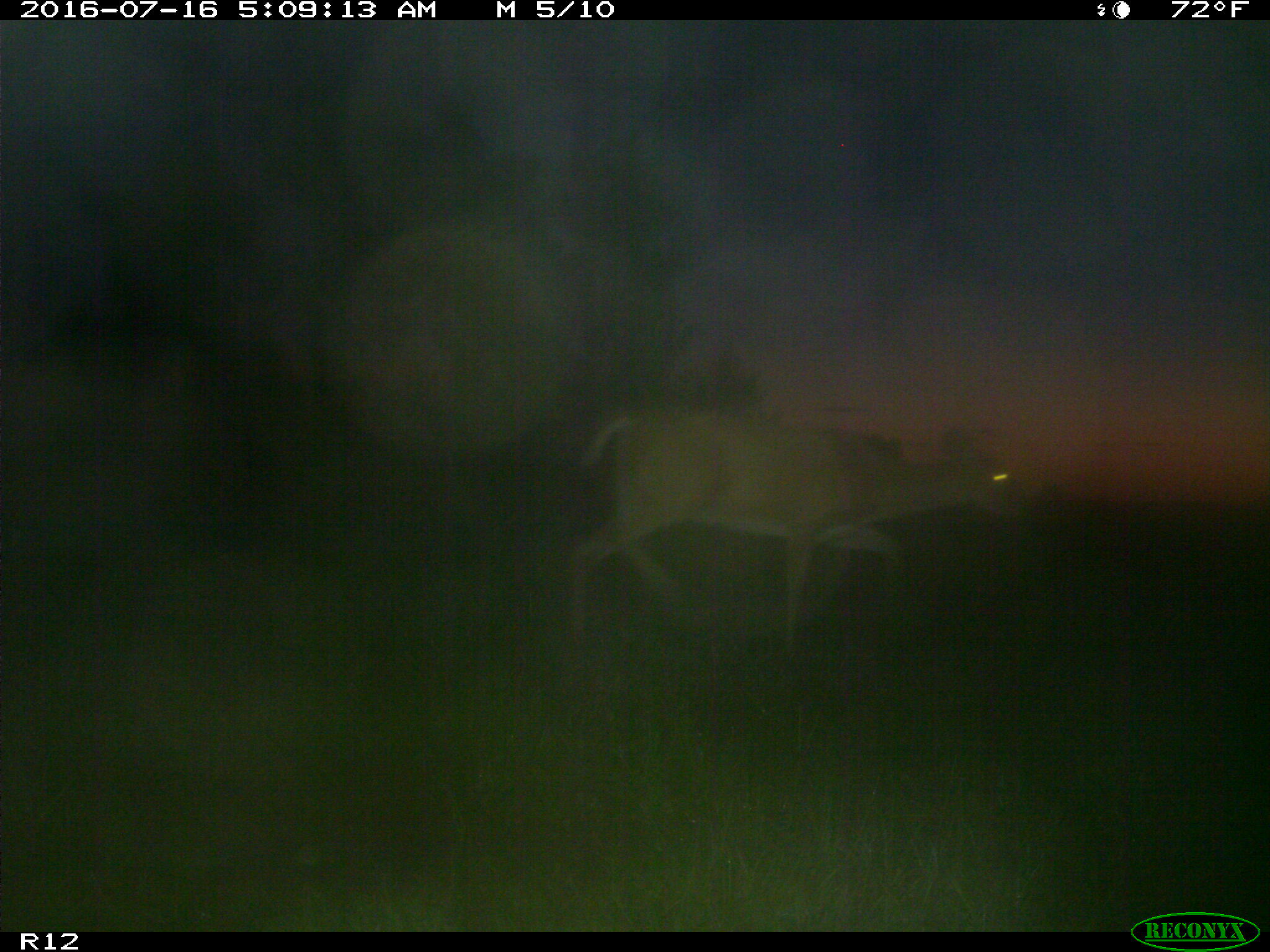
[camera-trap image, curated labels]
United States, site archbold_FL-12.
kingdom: Animalia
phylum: Chordata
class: Mammalia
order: Artiodactyla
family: Cervidae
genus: Odocoileus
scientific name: Odocoileus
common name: deer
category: unidentified deer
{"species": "unidentified deer (deer) (Odocoileus)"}